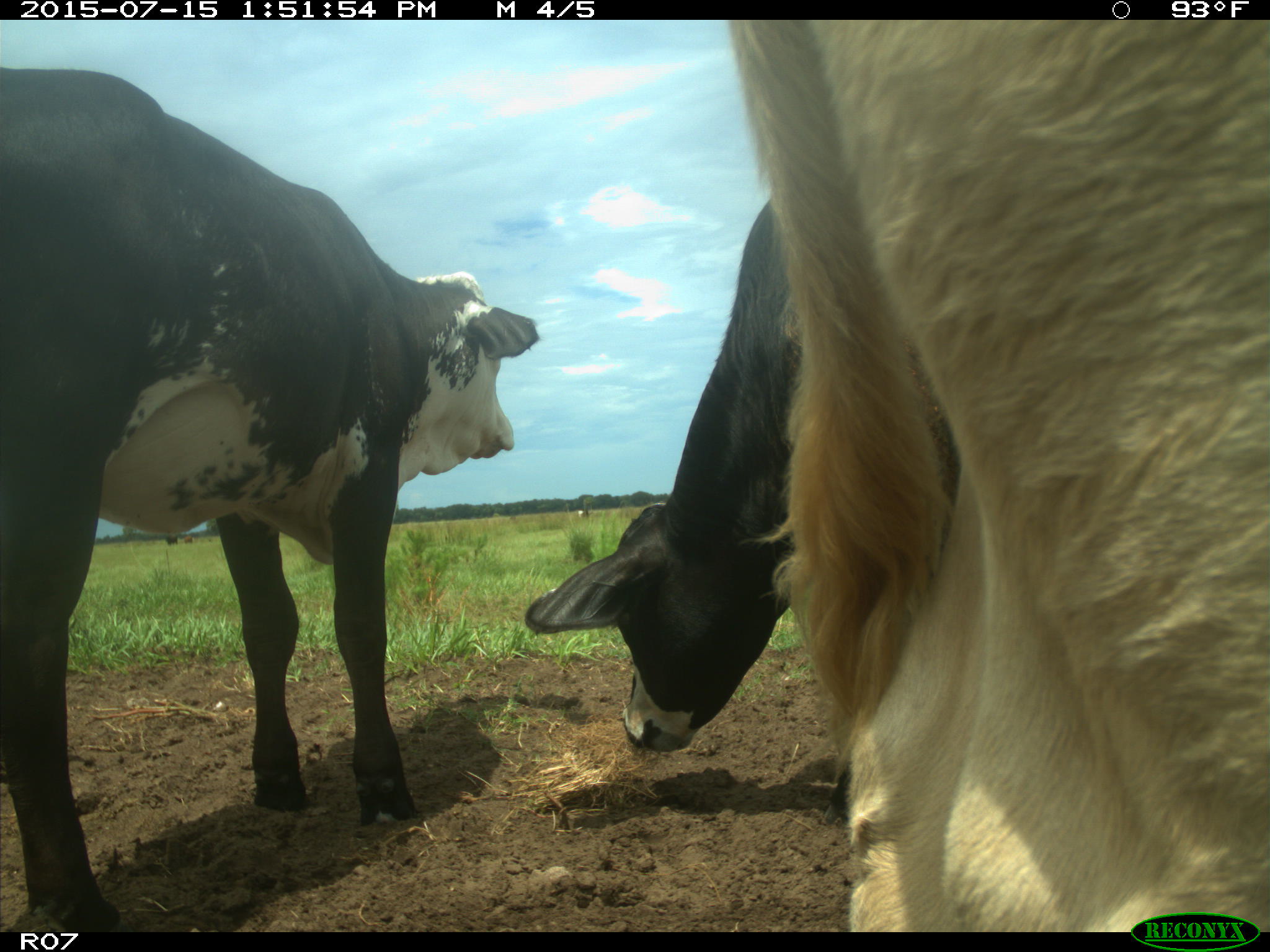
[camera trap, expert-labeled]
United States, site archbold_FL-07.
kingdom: Animalia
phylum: Chordata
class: Mammalia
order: Artiodactyla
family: Bovidae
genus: Bos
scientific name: Bos taurus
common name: domestic cow